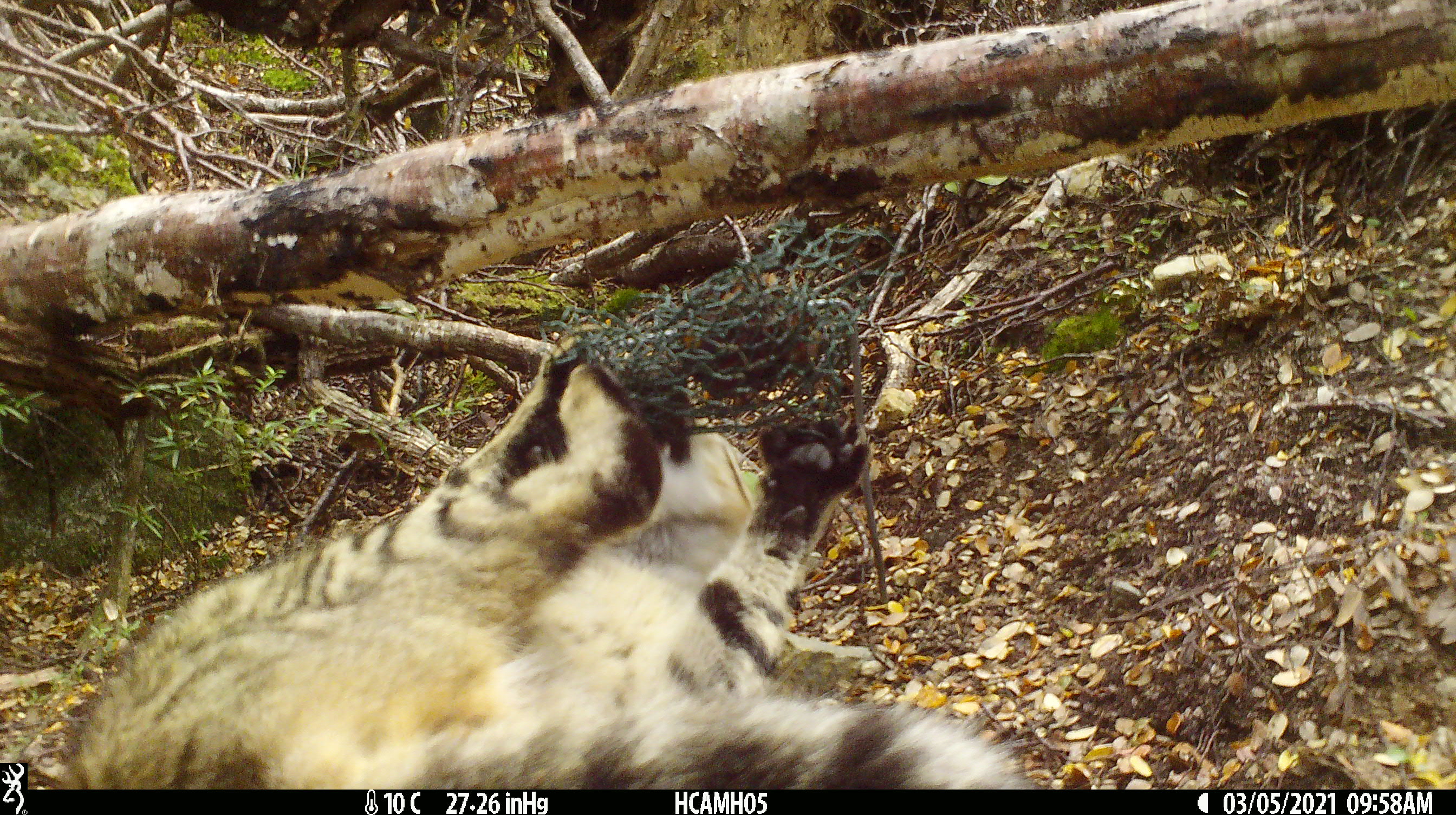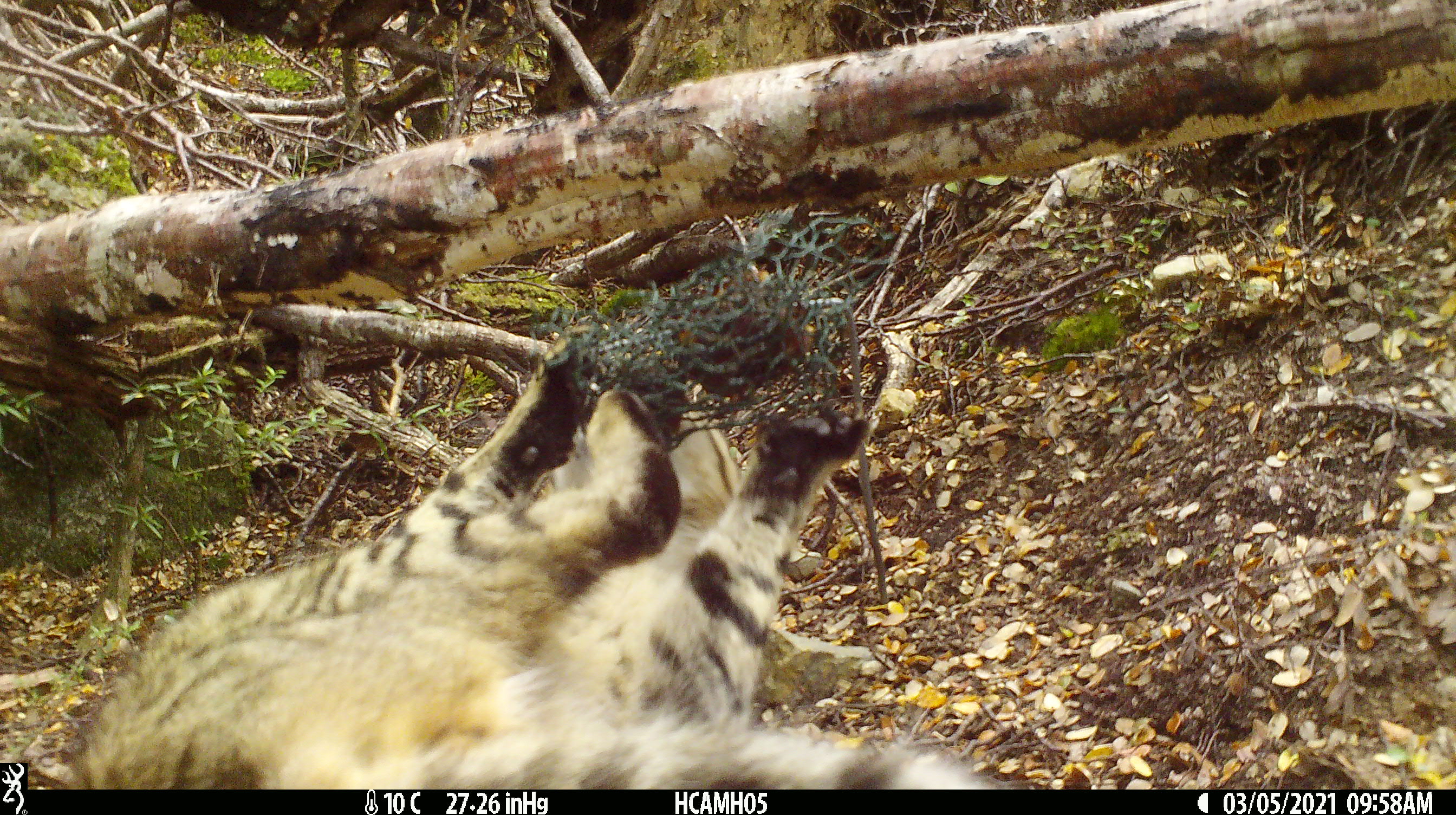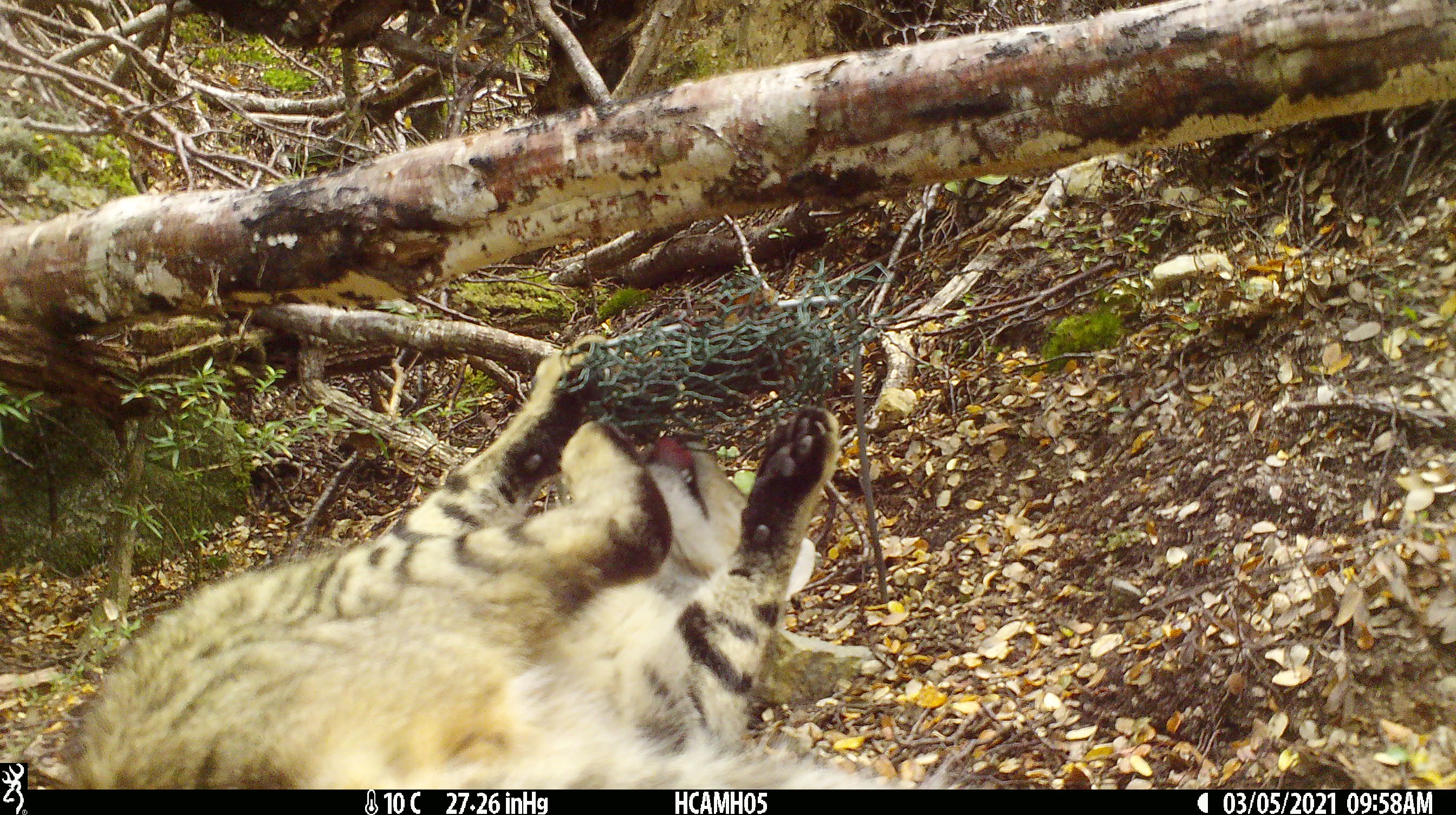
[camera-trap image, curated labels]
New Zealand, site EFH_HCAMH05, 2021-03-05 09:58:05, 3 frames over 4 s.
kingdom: Animalia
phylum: Chordata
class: Mammalia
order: Carnivora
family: Felidae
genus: Felis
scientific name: Felis catus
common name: domestic cat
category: cat